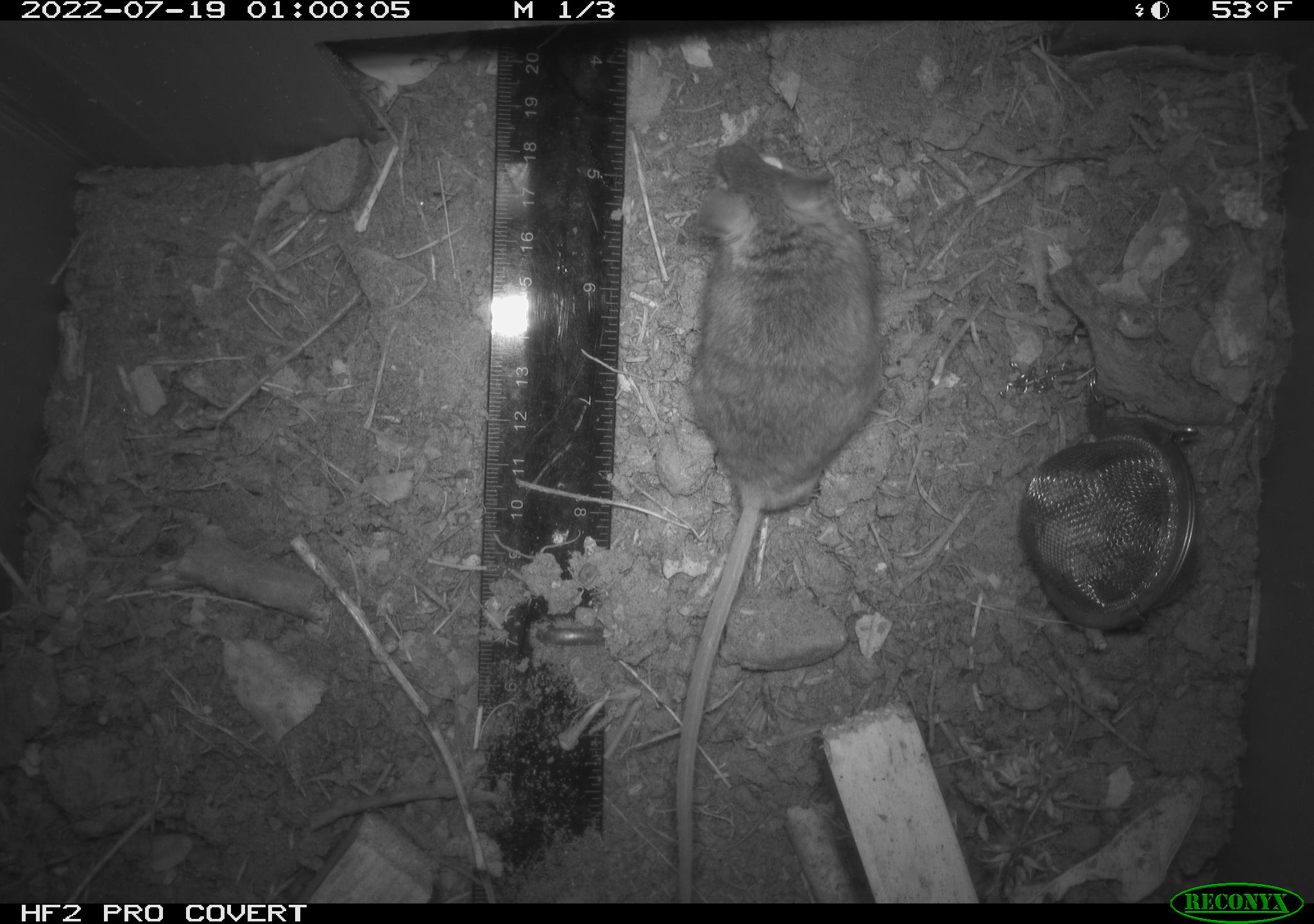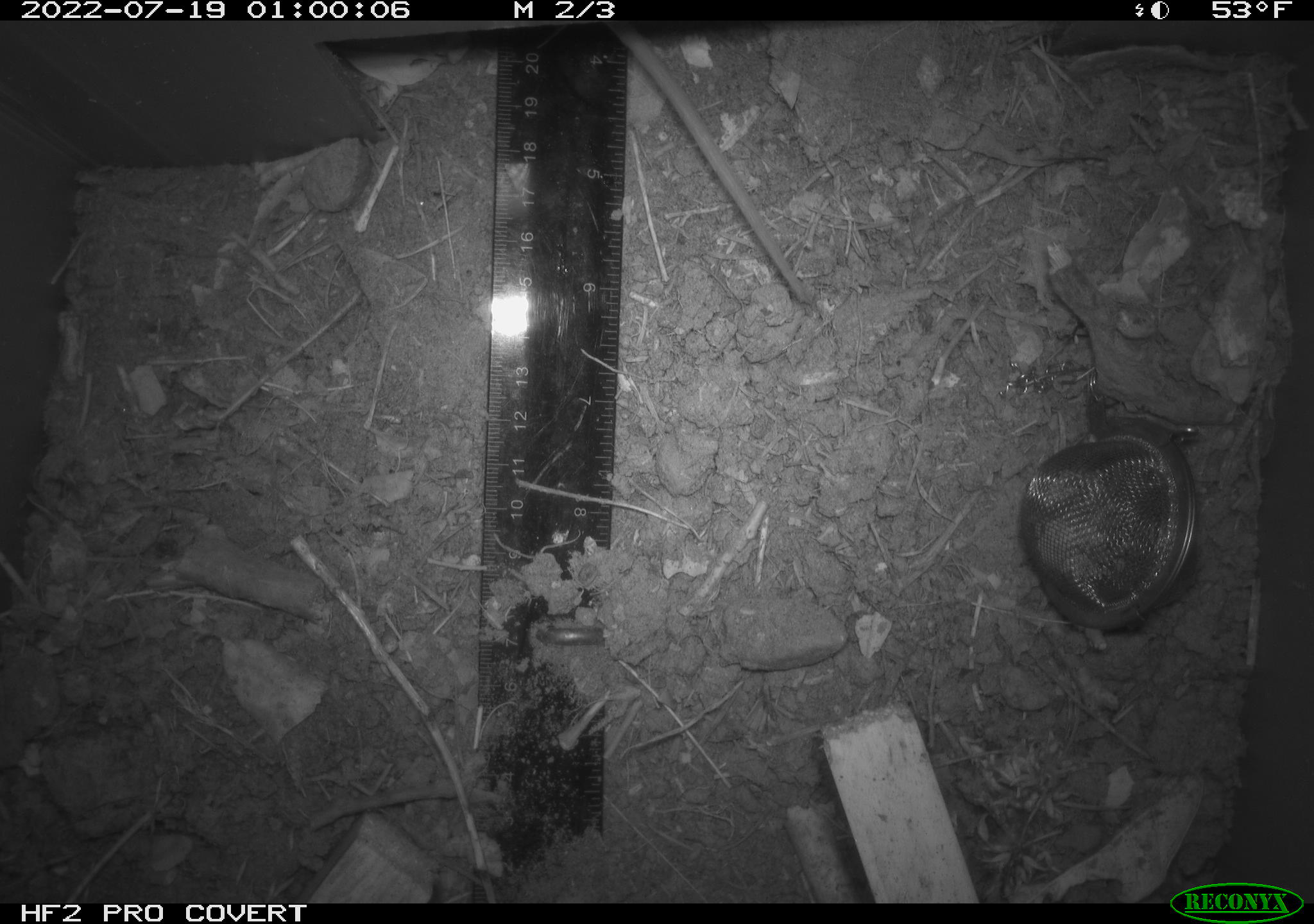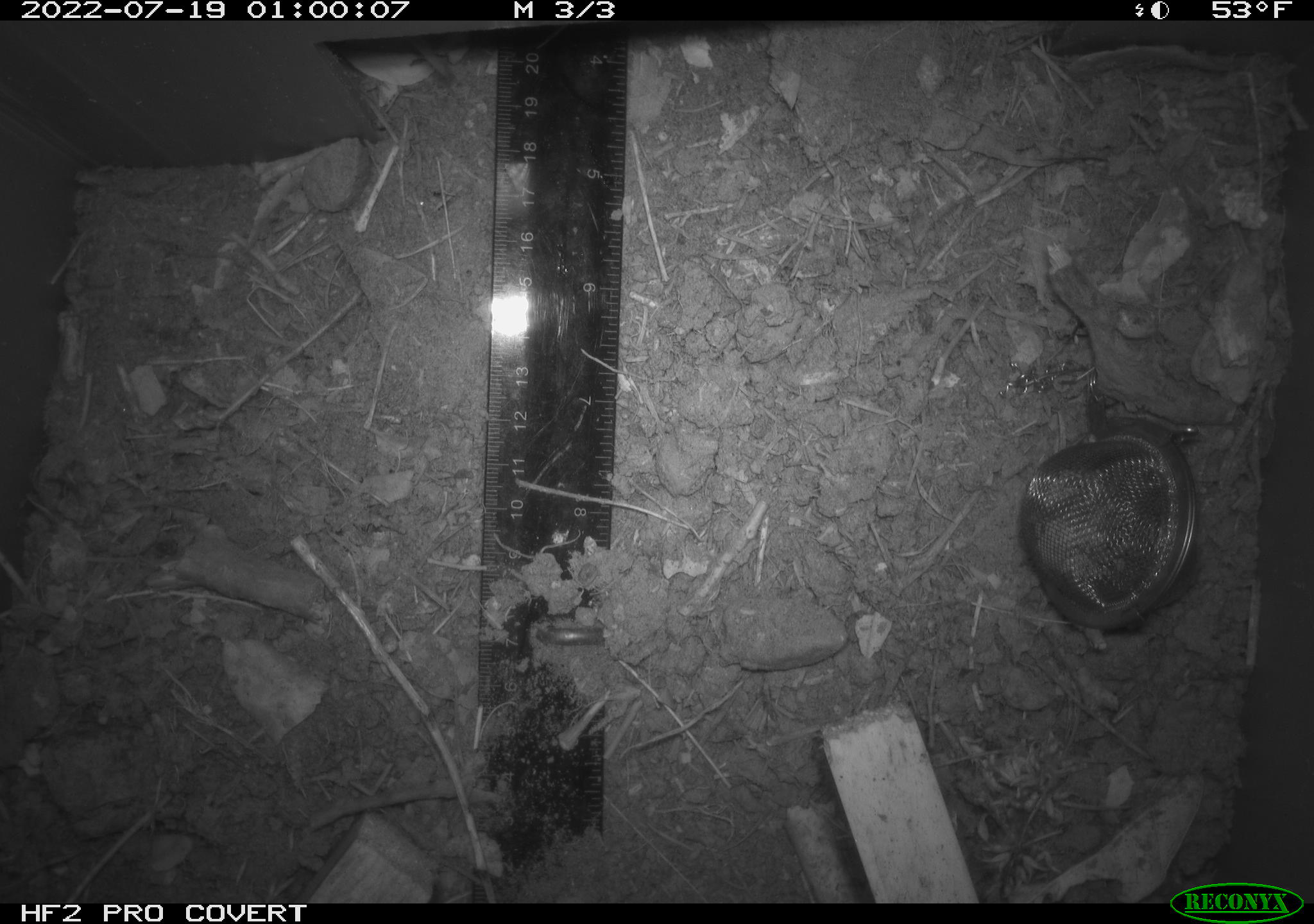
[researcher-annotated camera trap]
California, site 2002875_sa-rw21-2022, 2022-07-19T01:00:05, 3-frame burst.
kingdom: Animalia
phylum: Chordata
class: Mammalia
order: Rodentia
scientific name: Rodentia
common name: mouse species